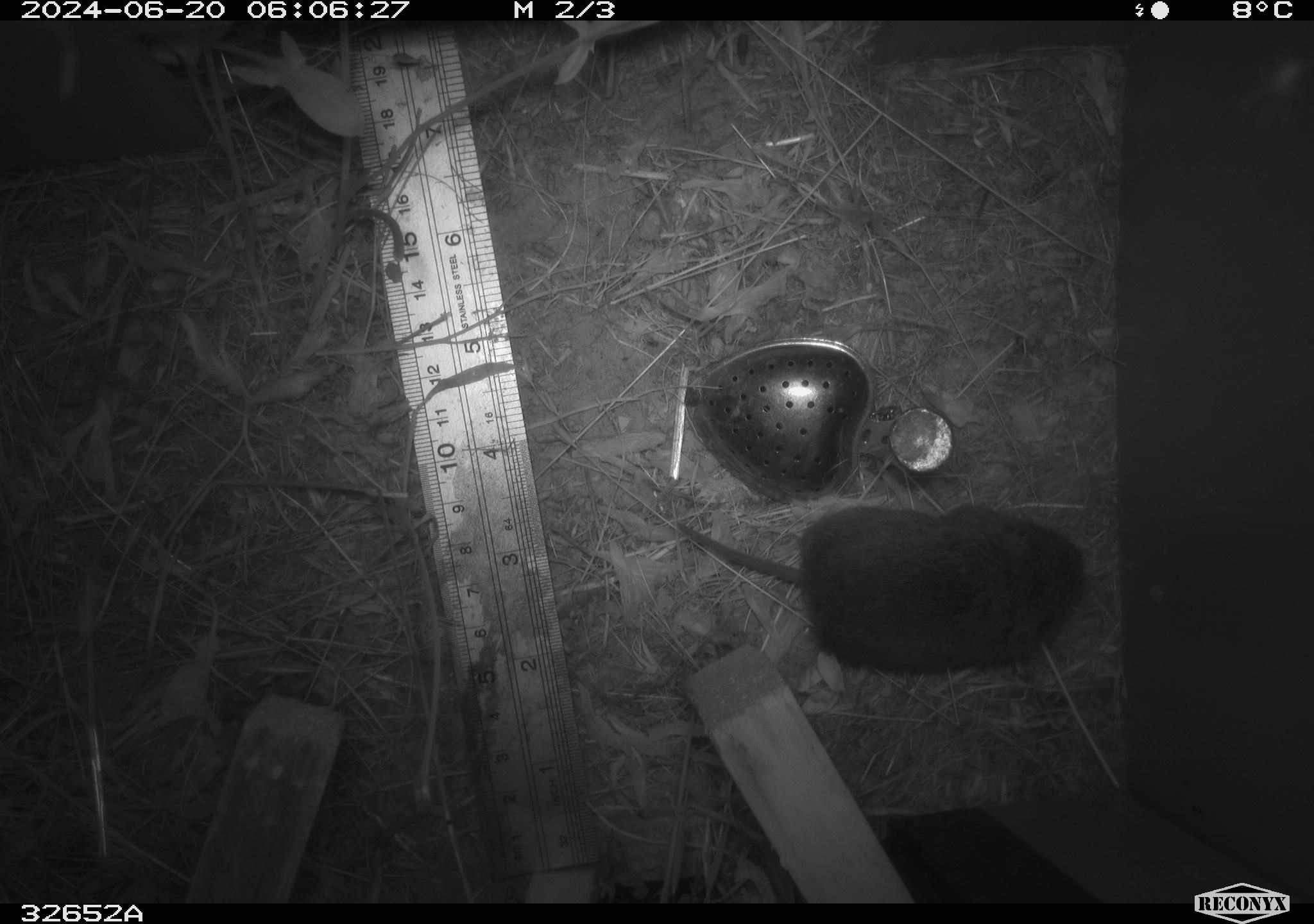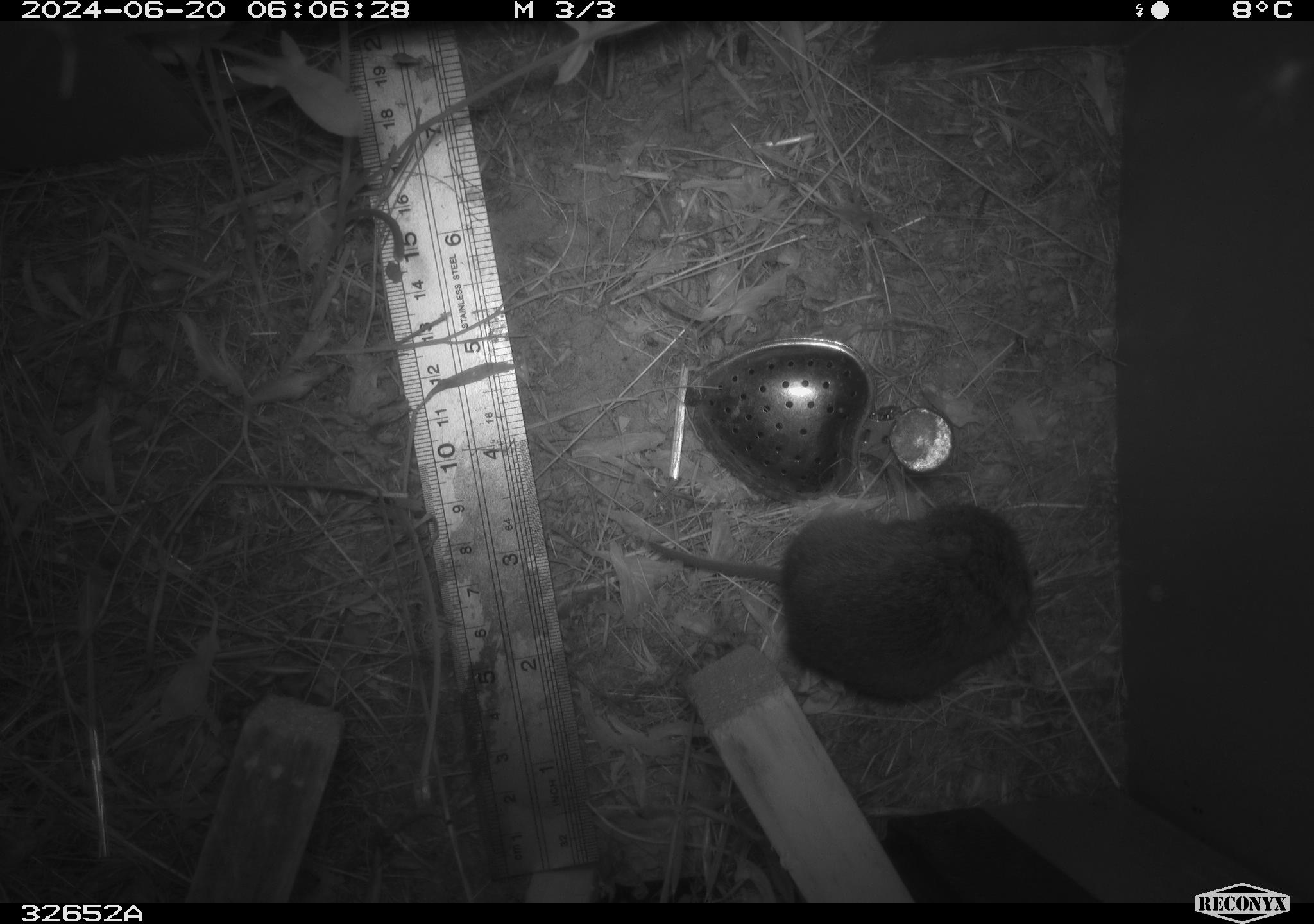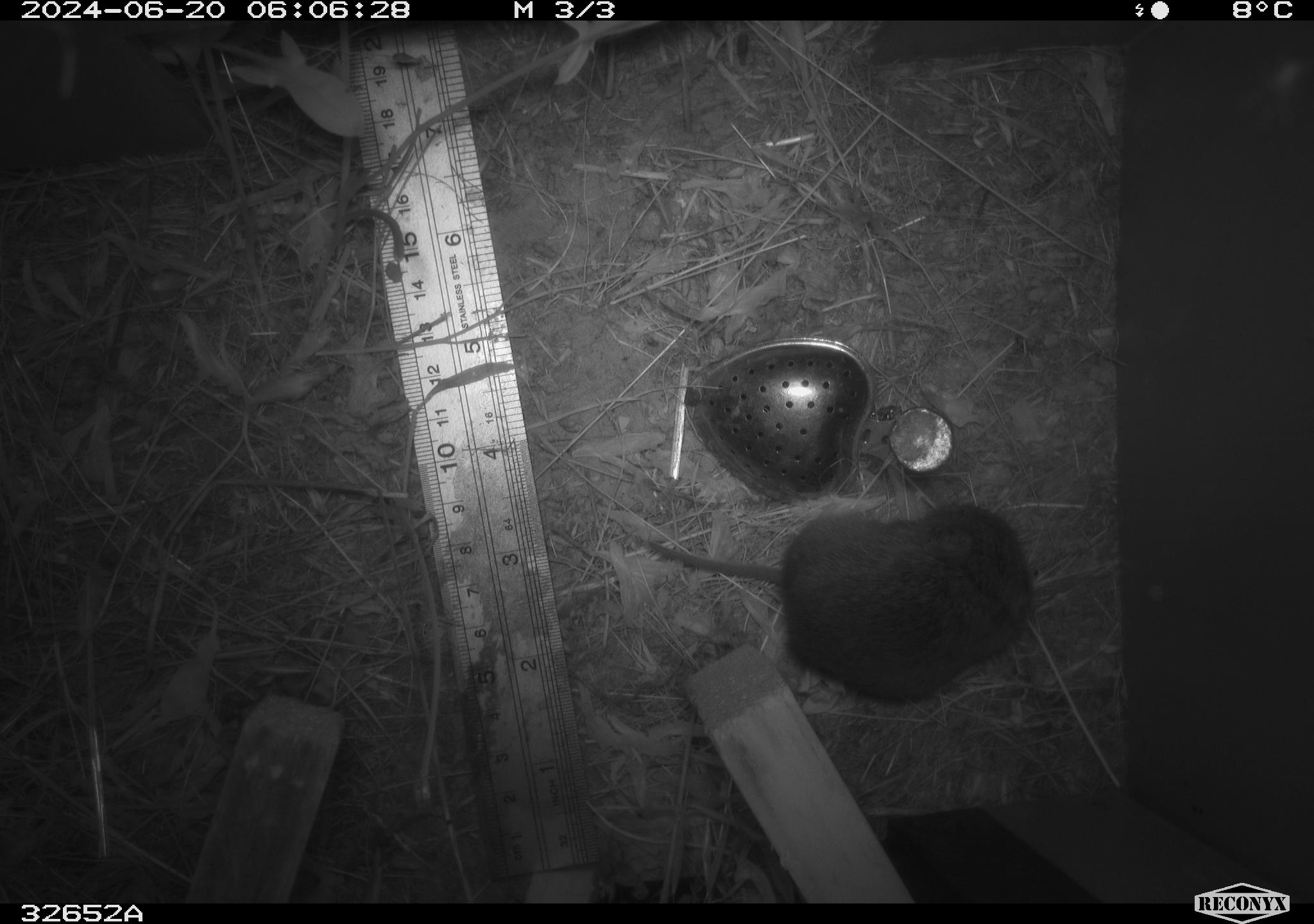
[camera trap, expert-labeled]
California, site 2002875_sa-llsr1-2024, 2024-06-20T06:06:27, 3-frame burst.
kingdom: Animalia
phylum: Chordata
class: Mammalia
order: Rodentia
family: Cricetidae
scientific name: Arvicolinae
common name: voles, lemmings, and muskrats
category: arvicolinae subfamily